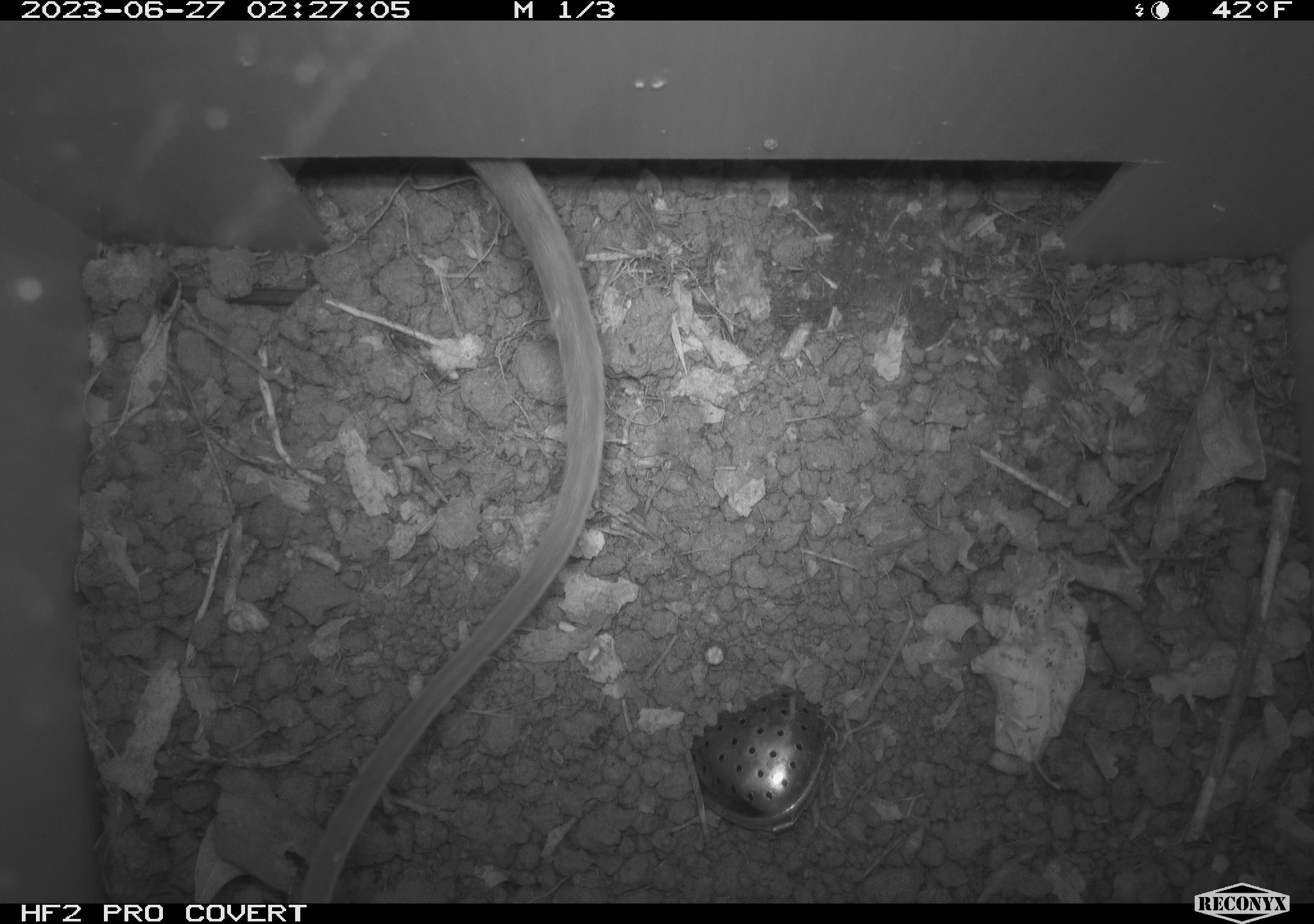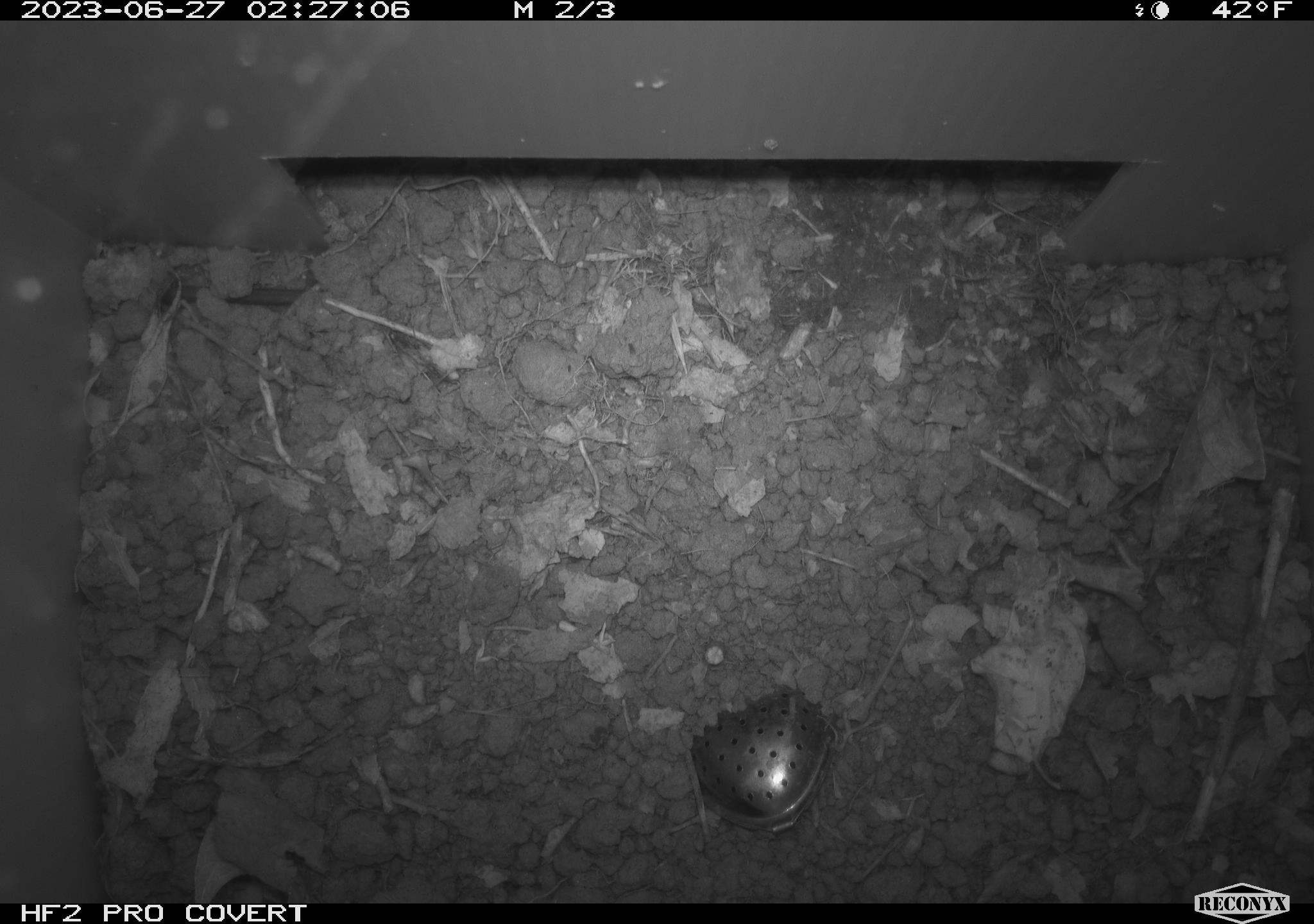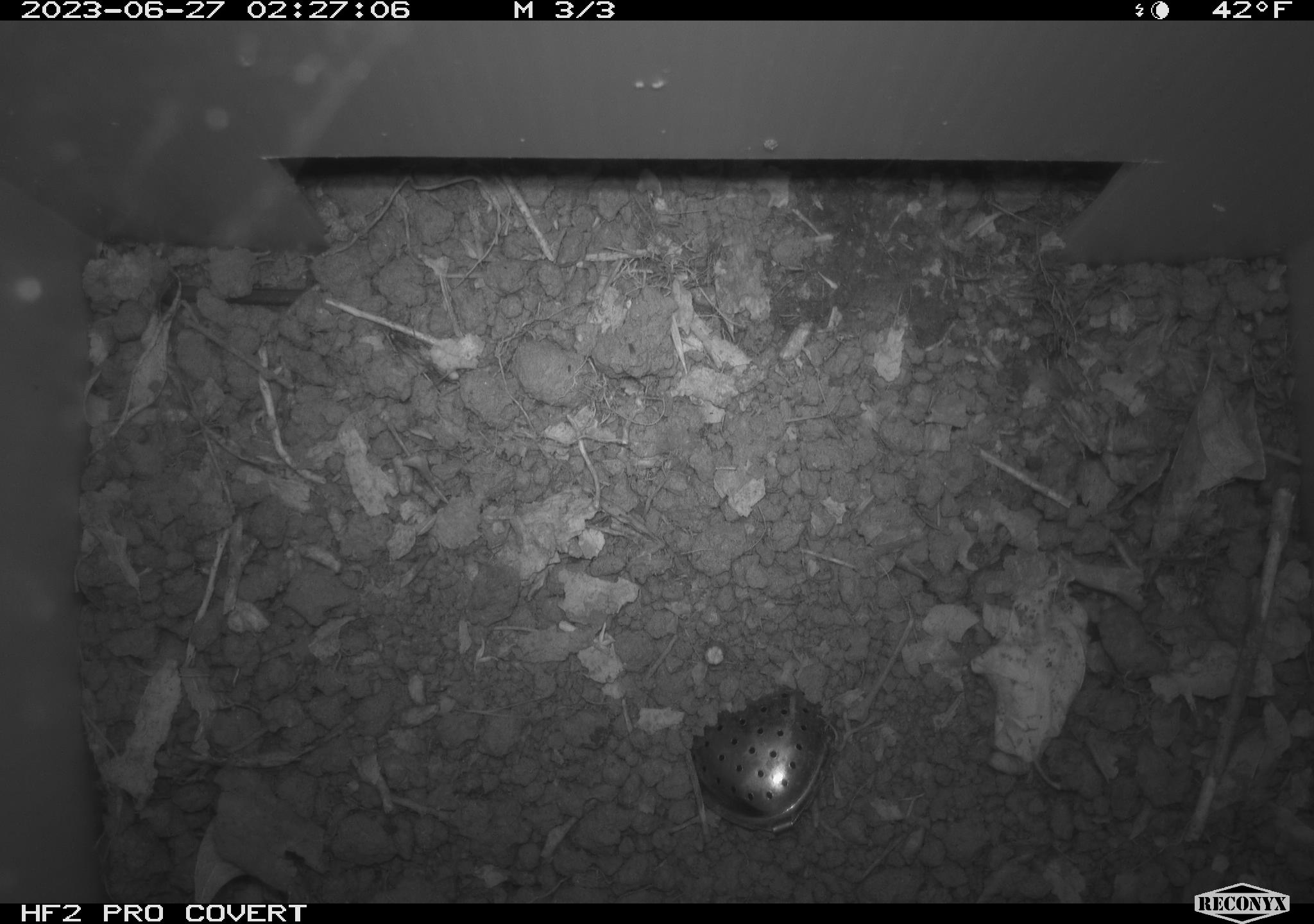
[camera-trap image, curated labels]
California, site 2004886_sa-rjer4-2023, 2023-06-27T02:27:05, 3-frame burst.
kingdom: Animalia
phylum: Chordata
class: Mammalia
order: Rodentia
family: Cricetidae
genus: Neotoma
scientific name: Neotoma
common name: pack rat or woodrat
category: neotoma species